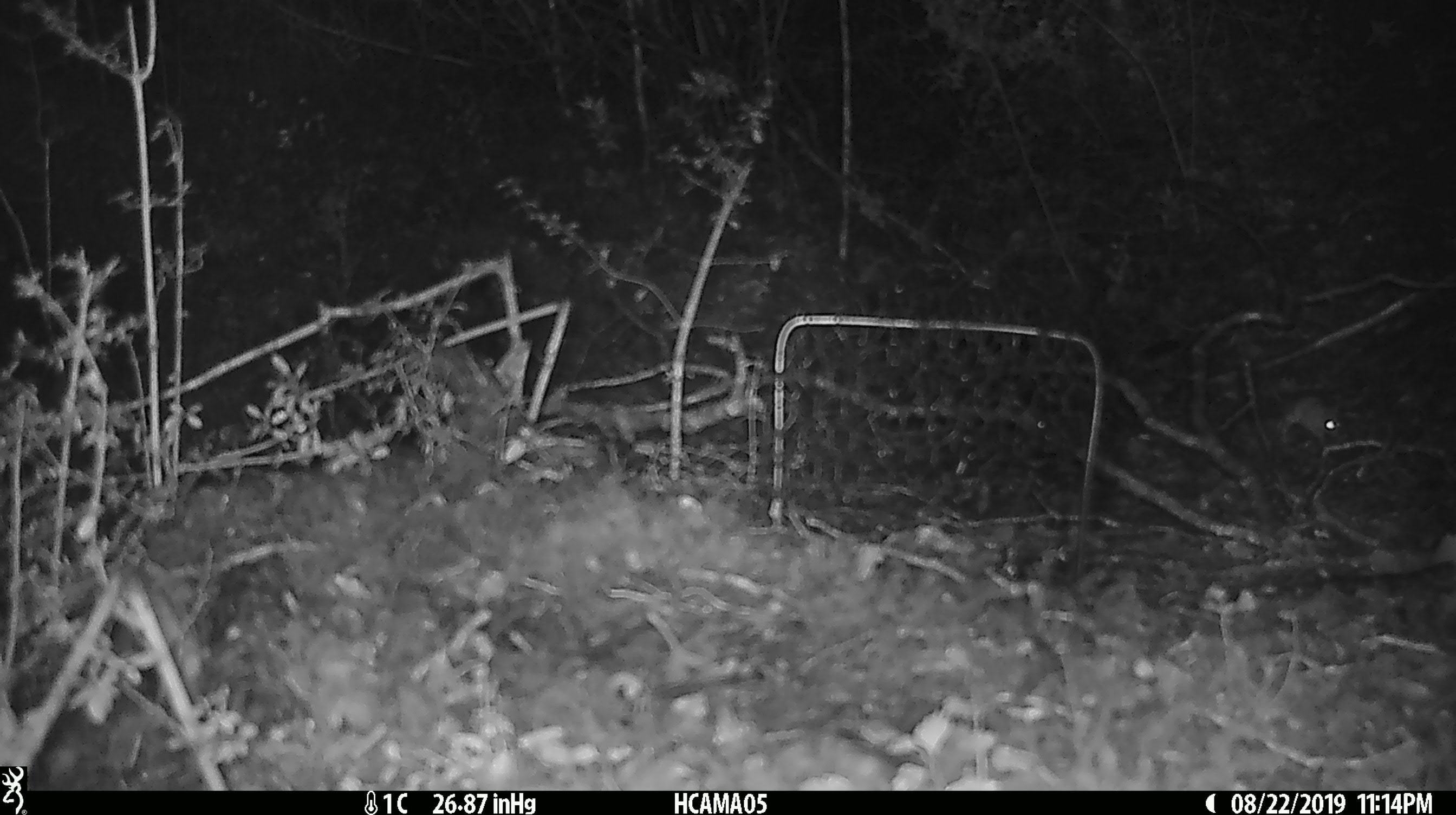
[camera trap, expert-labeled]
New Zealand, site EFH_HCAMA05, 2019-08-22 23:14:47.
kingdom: Animalia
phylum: Chordata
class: Mammalia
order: Rodentia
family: Muridae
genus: Mus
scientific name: Mus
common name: mouse